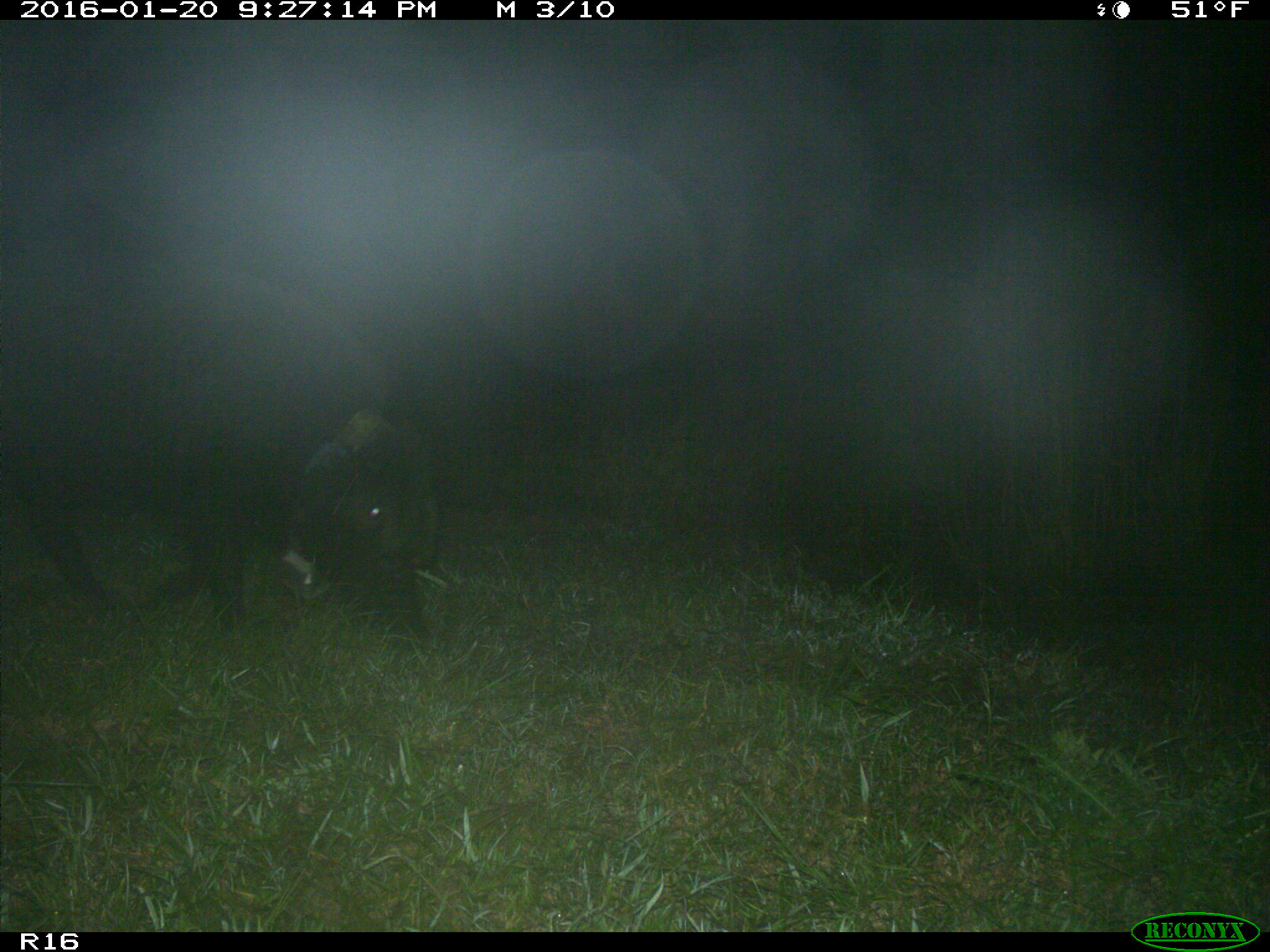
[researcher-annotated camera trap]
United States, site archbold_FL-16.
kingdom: Animalia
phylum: Chordata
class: Mammalia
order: Artiodactyla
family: Suidae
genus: Sus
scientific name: Sus scrofa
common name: wild boar